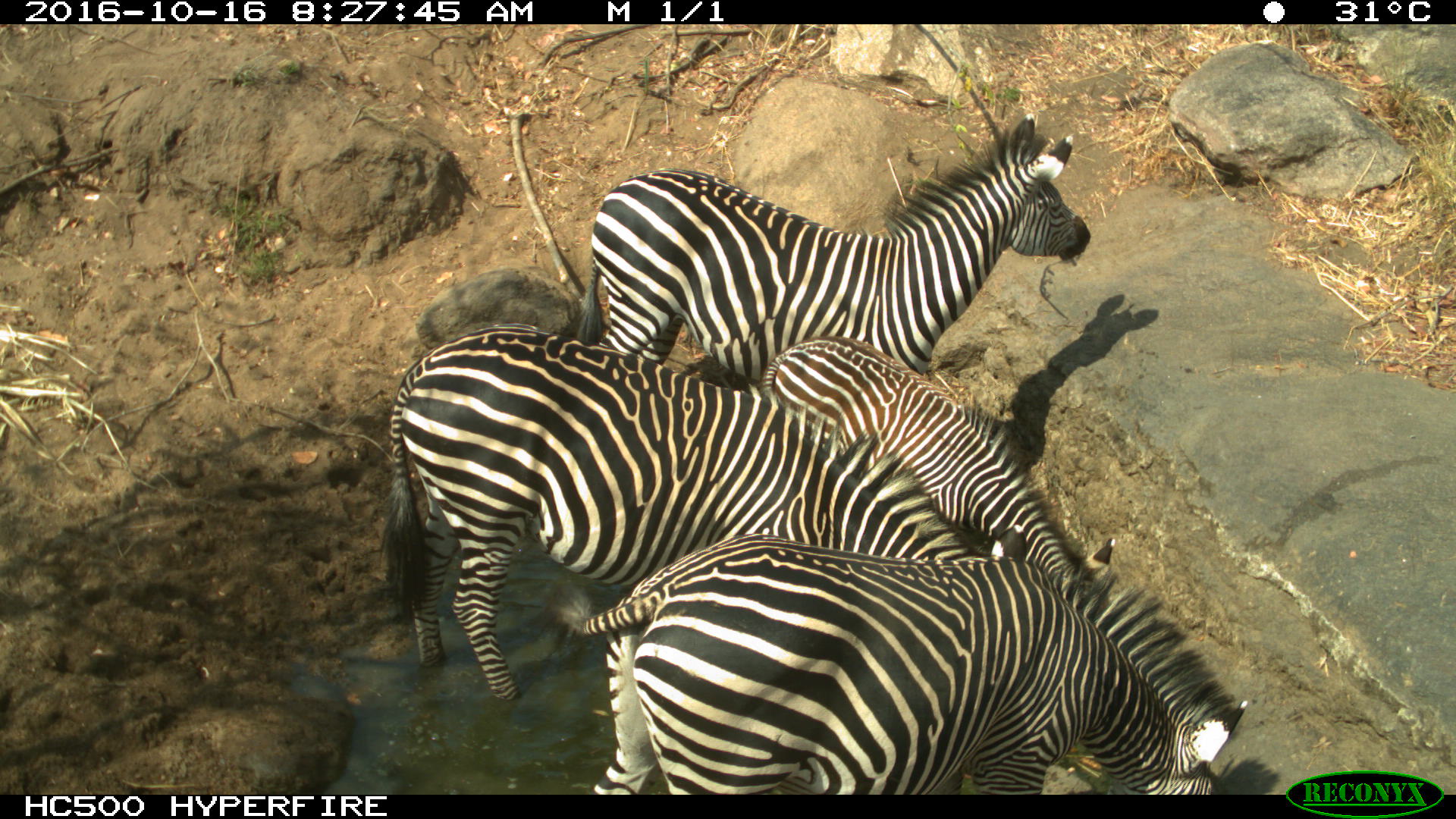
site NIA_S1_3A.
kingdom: Animalia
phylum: Chordata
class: Mammalia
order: Perissodactyla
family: Equidae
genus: Equus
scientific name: Equus quagga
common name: plains zebra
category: zebraplains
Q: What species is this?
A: Zebraplains (plains zebra) (Equus quagga).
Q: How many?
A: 4.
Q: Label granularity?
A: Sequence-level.